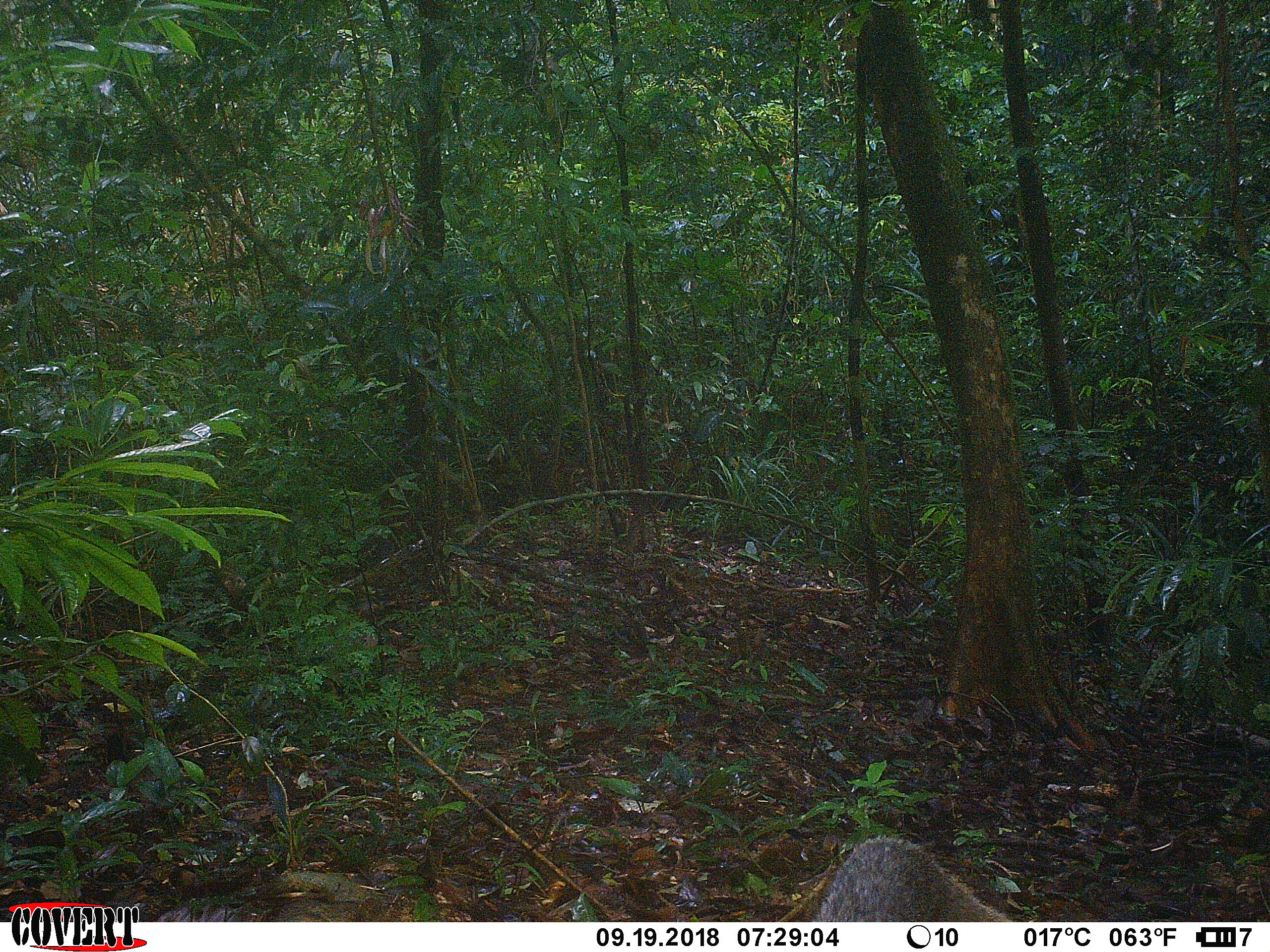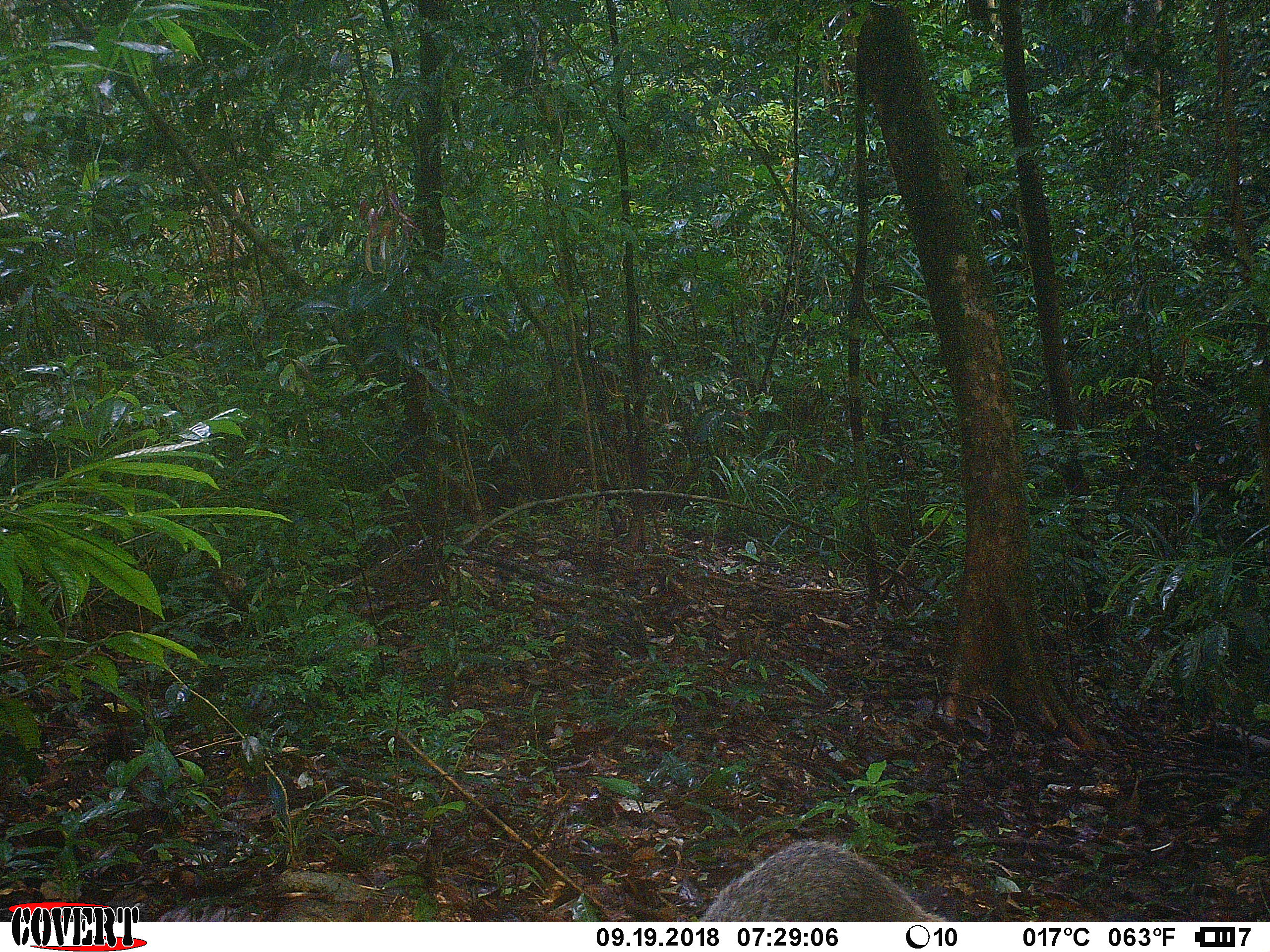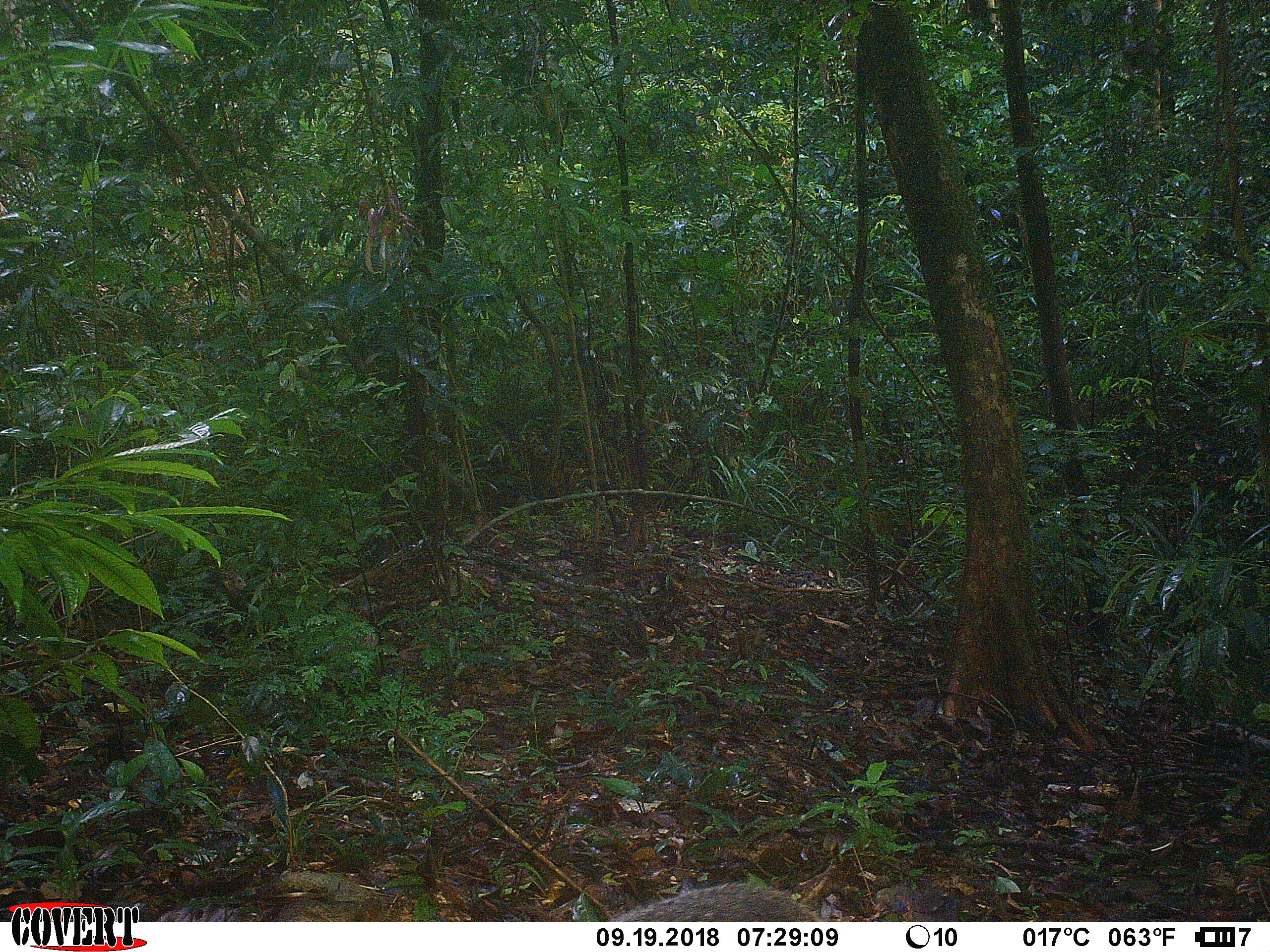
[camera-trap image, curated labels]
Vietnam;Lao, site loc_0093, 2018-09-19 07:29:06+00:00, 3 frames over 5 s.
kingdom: Animalia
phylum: Chordata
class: Mammalia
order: Carnivora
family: Herpestidae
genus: Urva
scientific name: Urva urva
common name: crab-eating mongoose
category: crab eating mongoose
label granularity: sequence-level